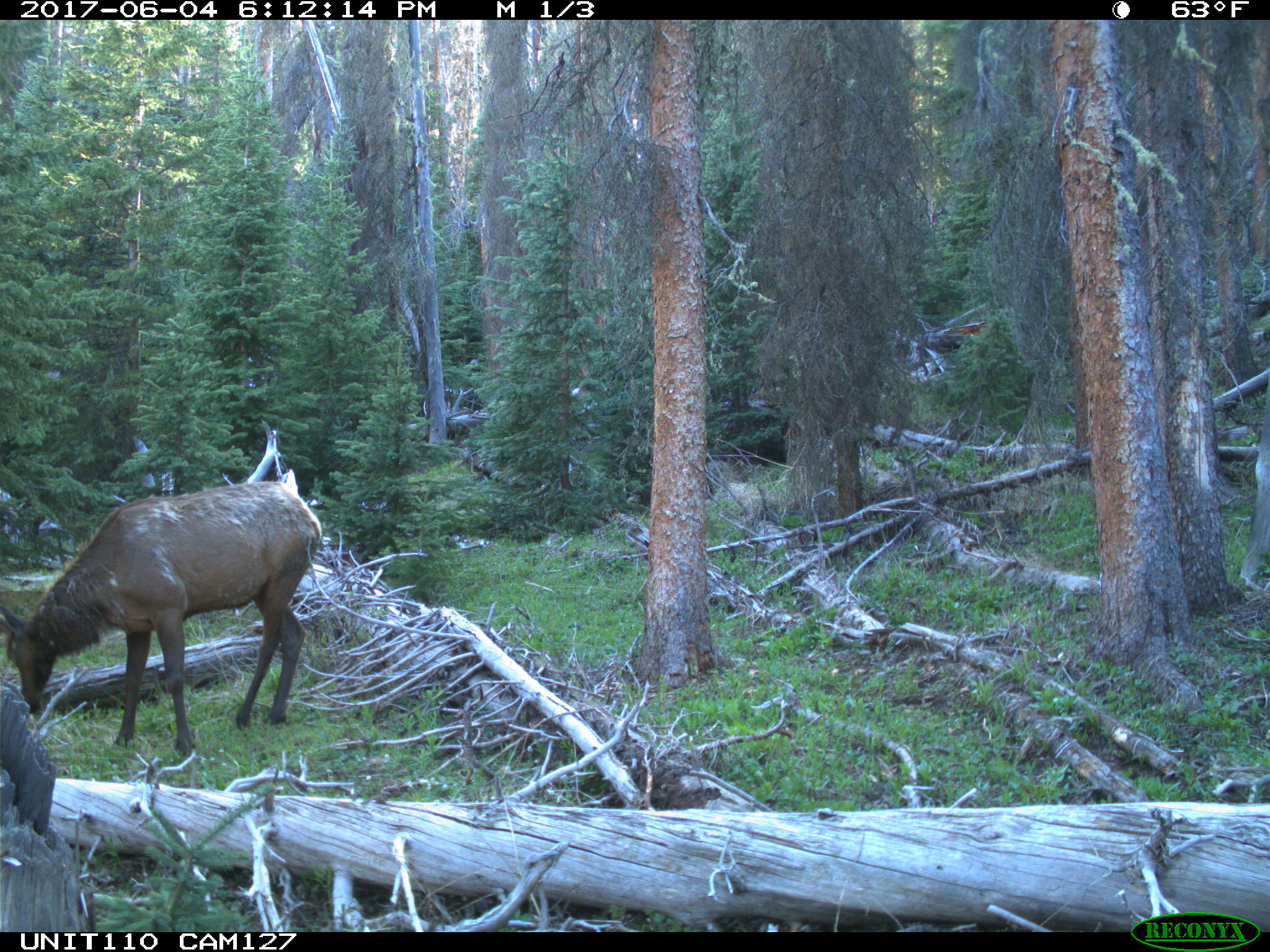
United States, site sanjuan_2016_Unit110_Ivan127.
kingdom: Animalia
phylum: Chordata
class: Mammalia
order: Artiodactyla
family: Cervidae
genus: Cervus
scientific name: Cervus elaphus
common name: red deer